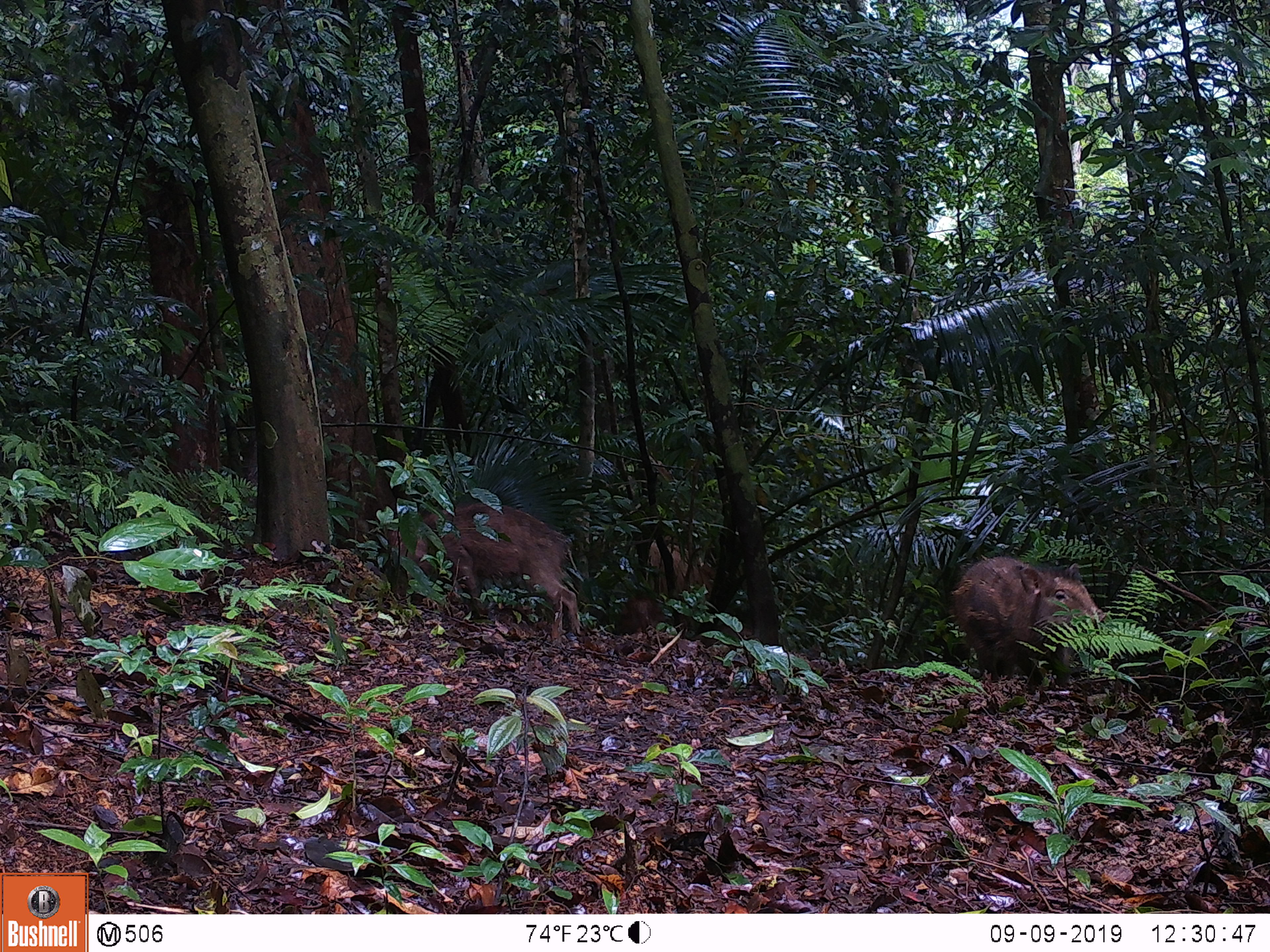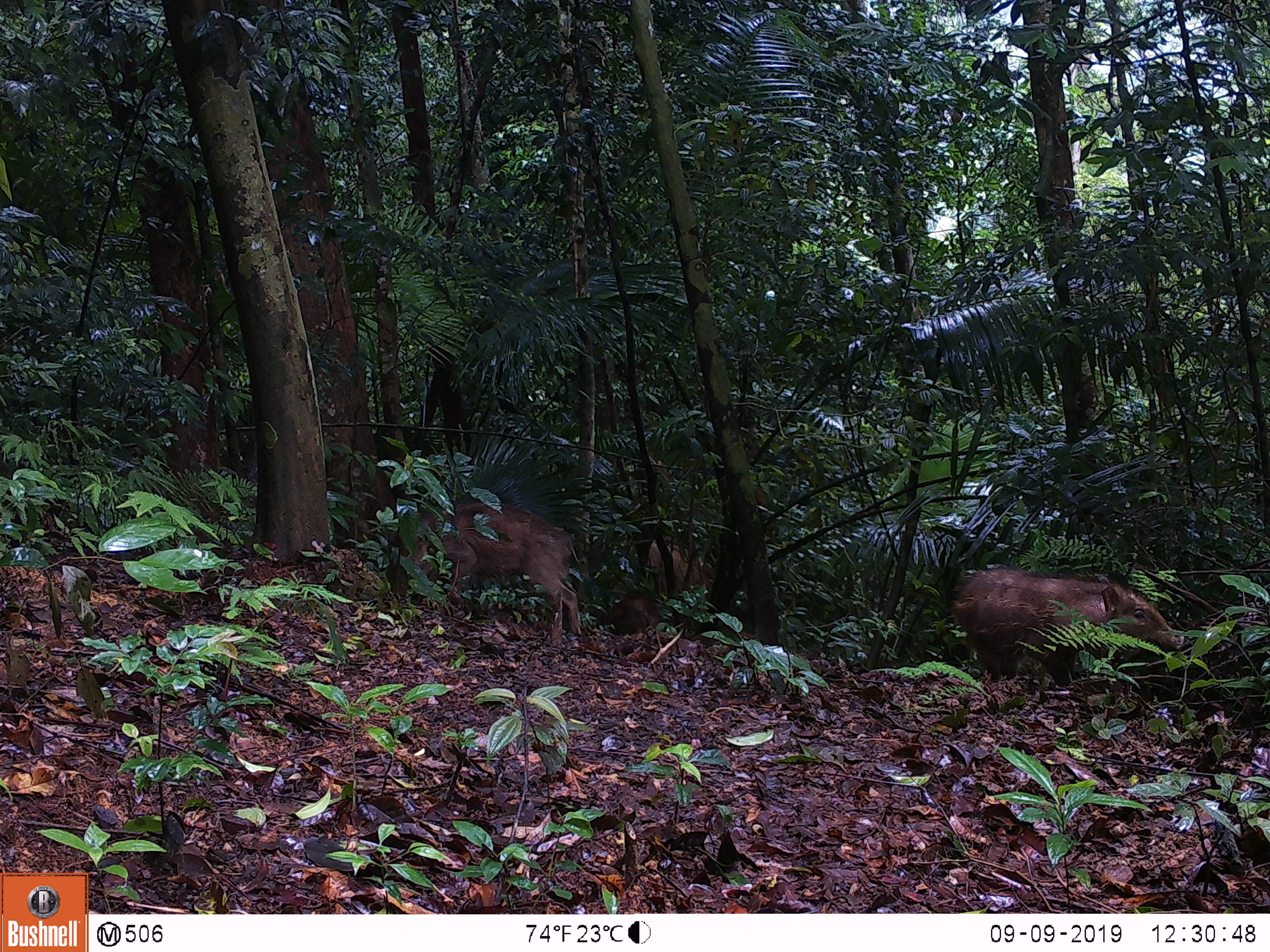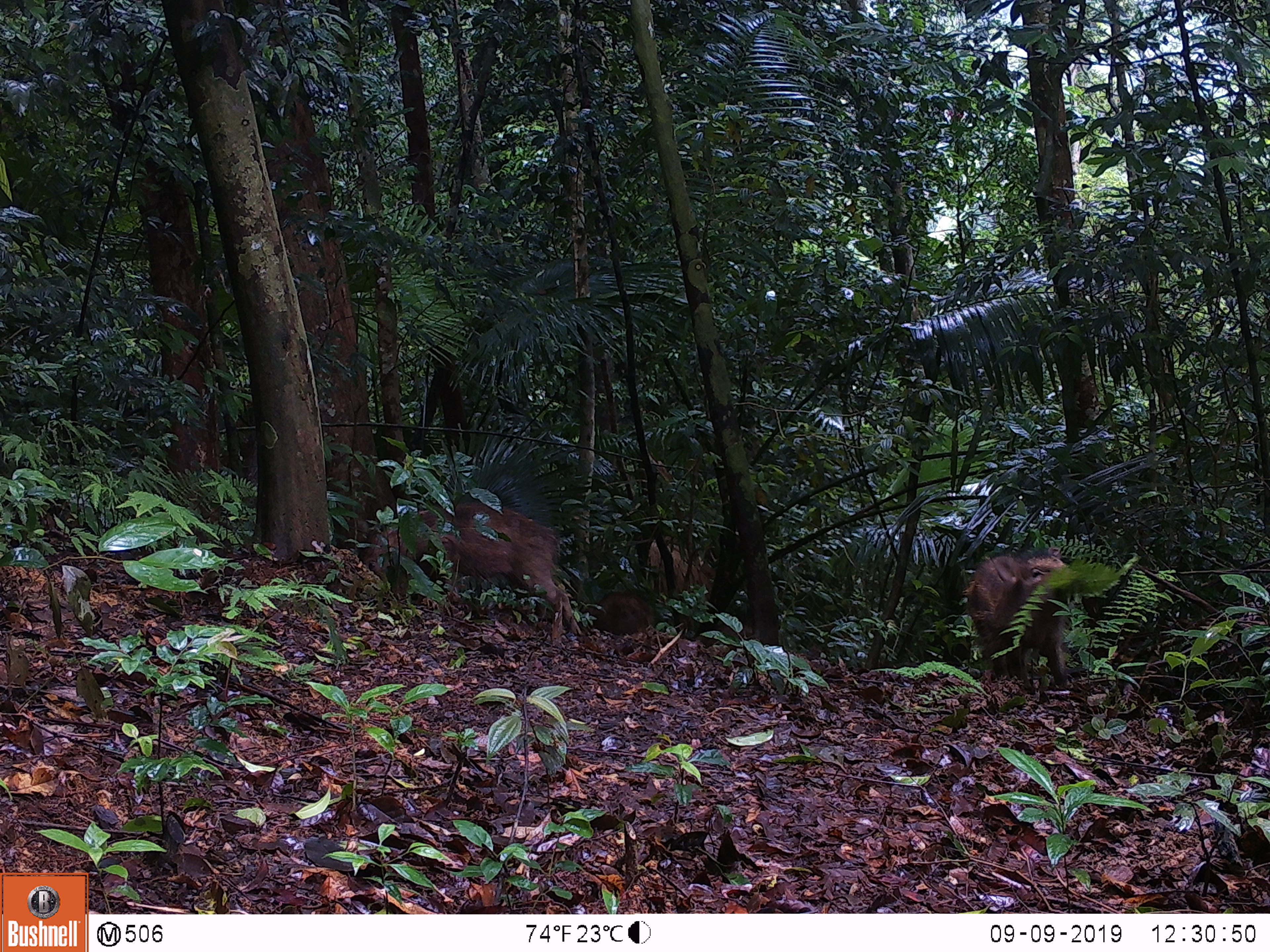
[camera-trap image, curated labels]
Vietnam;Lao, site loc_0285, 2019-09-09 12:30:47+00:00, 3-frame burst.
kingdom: Animalia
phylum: Chordata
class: Mammalia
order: Artiodactyla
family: Suidae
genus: Sus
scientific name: Sus scrofa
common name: eurasian wild pig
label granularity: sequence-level